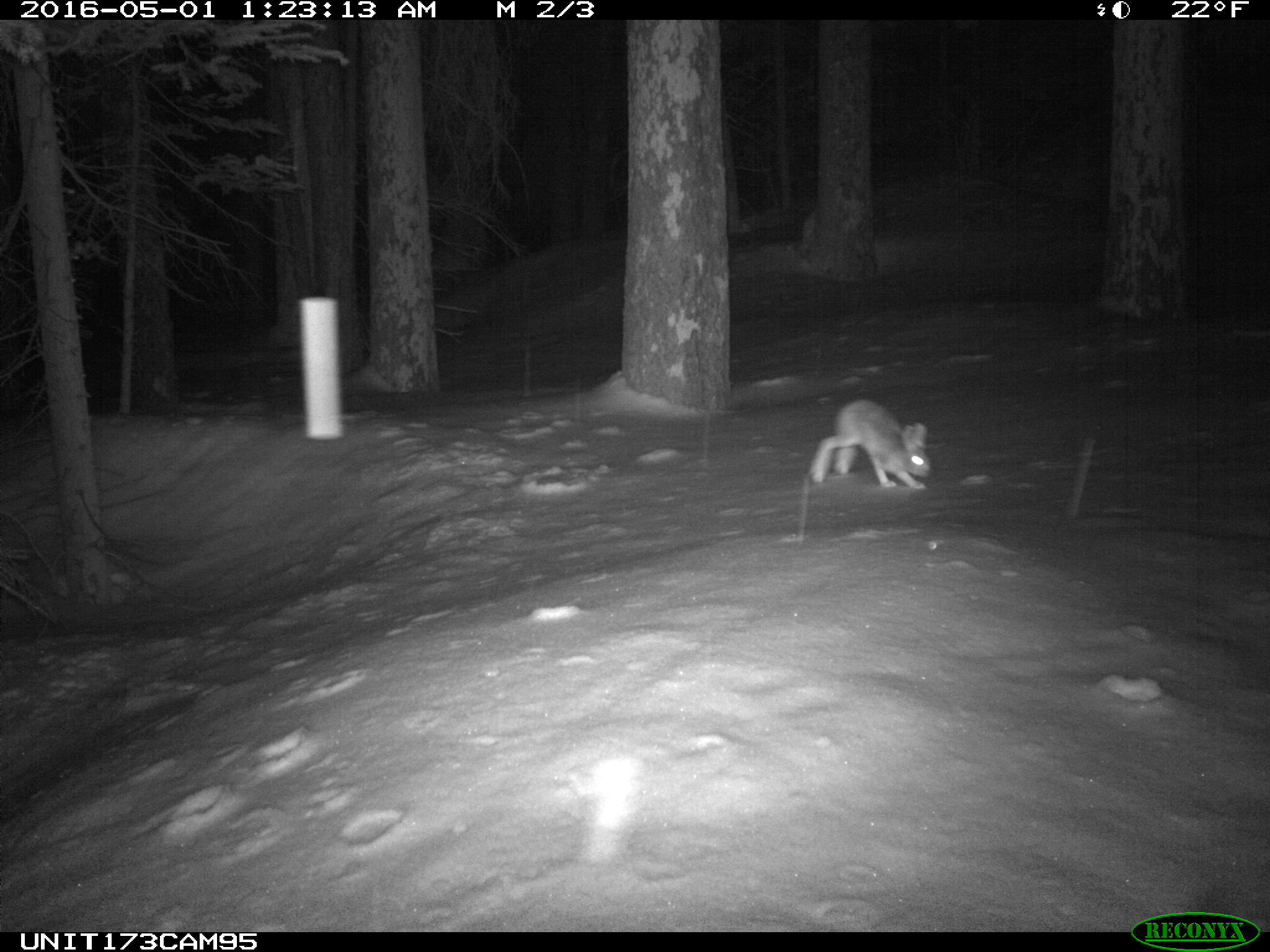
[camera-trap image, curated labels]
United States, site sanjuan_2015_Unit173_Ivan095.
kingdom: Animalia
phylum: Chordata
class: Mammalia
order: Lagomorpha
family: Leporidae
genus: Lepus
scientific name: Lepus americanus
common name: snowshoe hare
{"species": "Lepus americanus (snowshoe hare)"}